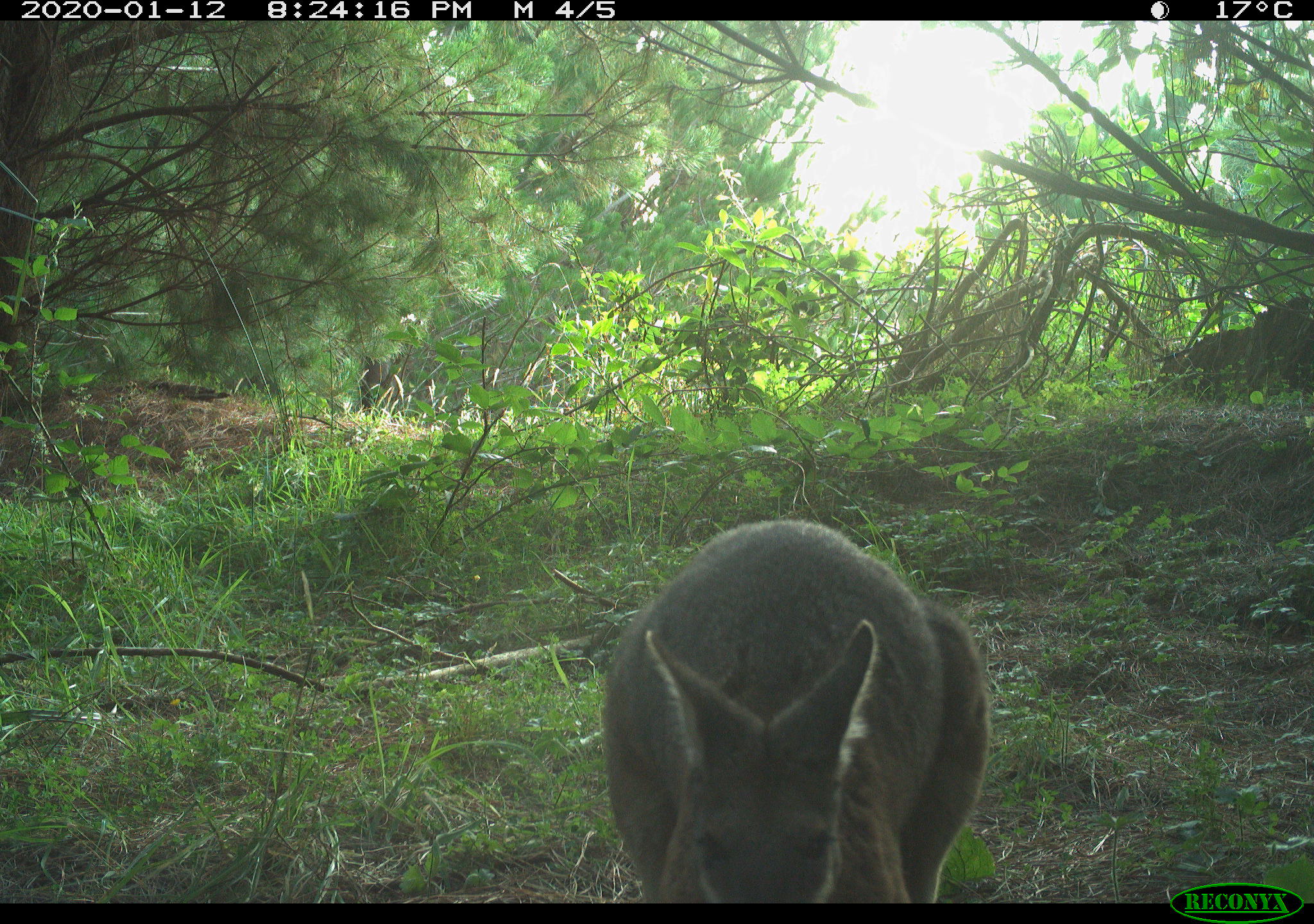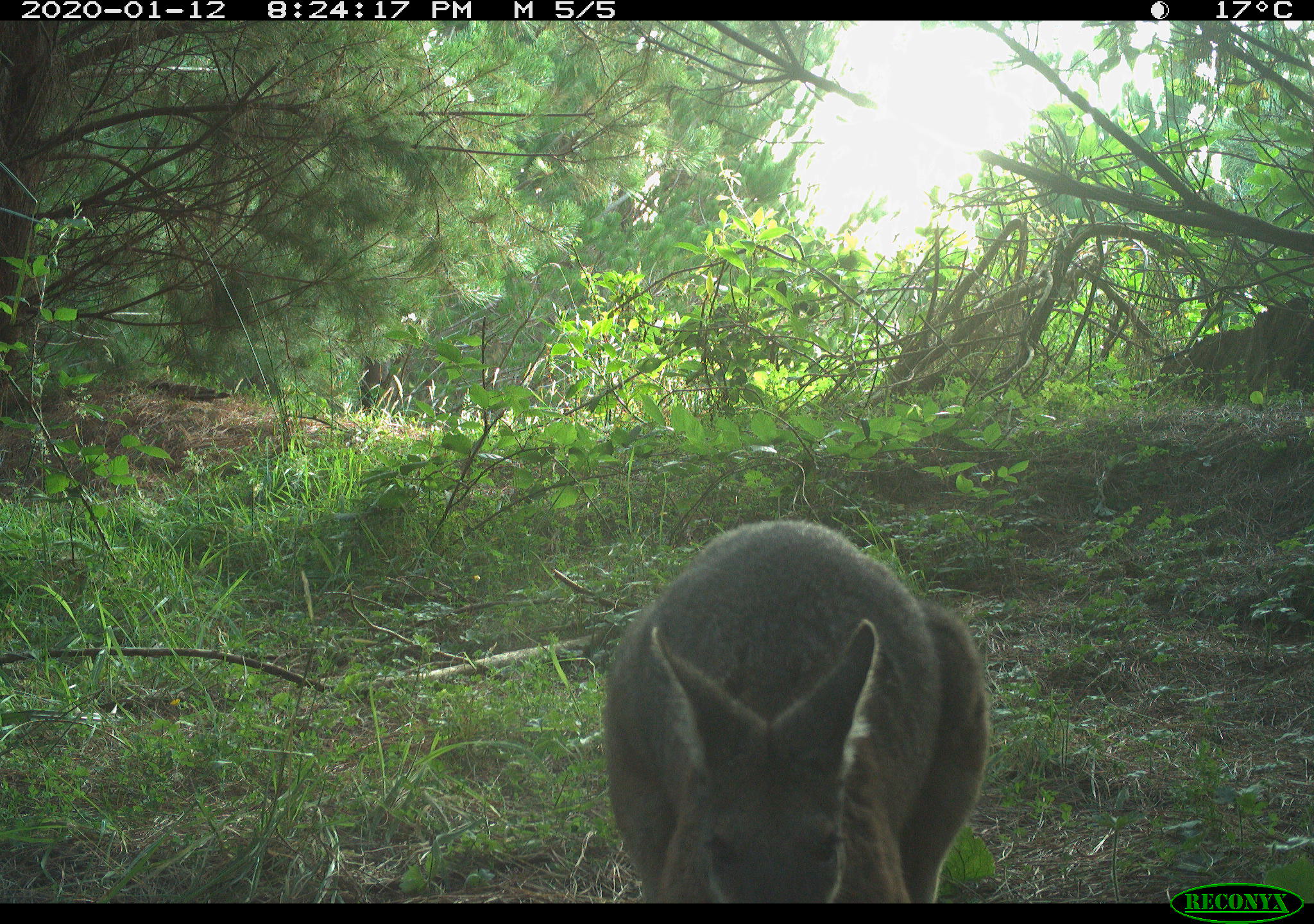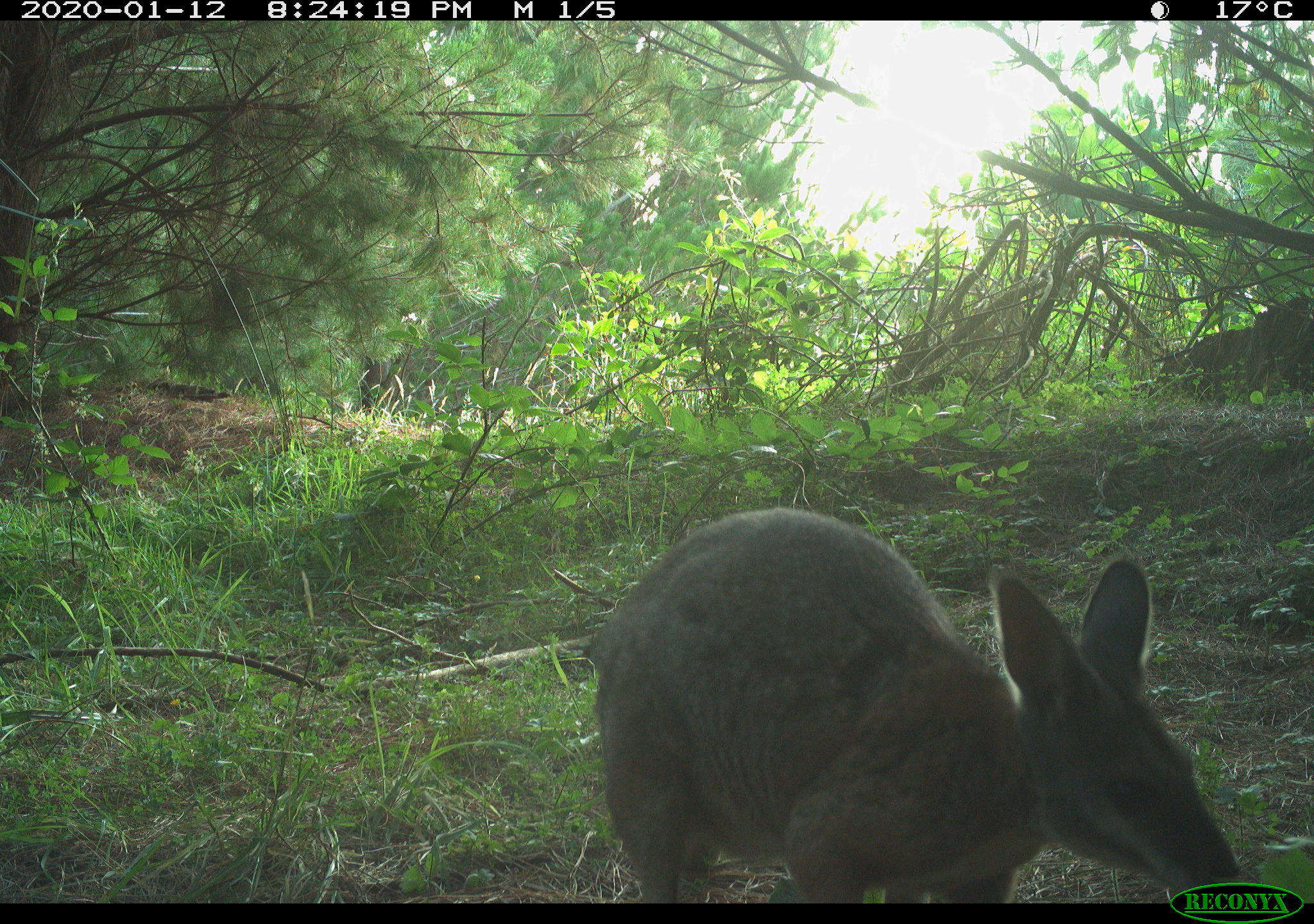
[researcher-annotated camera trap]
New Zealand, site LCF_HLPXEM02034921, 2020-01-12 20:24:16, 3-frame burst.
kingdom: Animalia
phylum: Chordata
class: Mammalia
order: Diprotodontia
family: Macropodidae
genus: Notamacropus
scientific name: Notamacropus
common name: wallaby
Wallaby (Notamacropus).